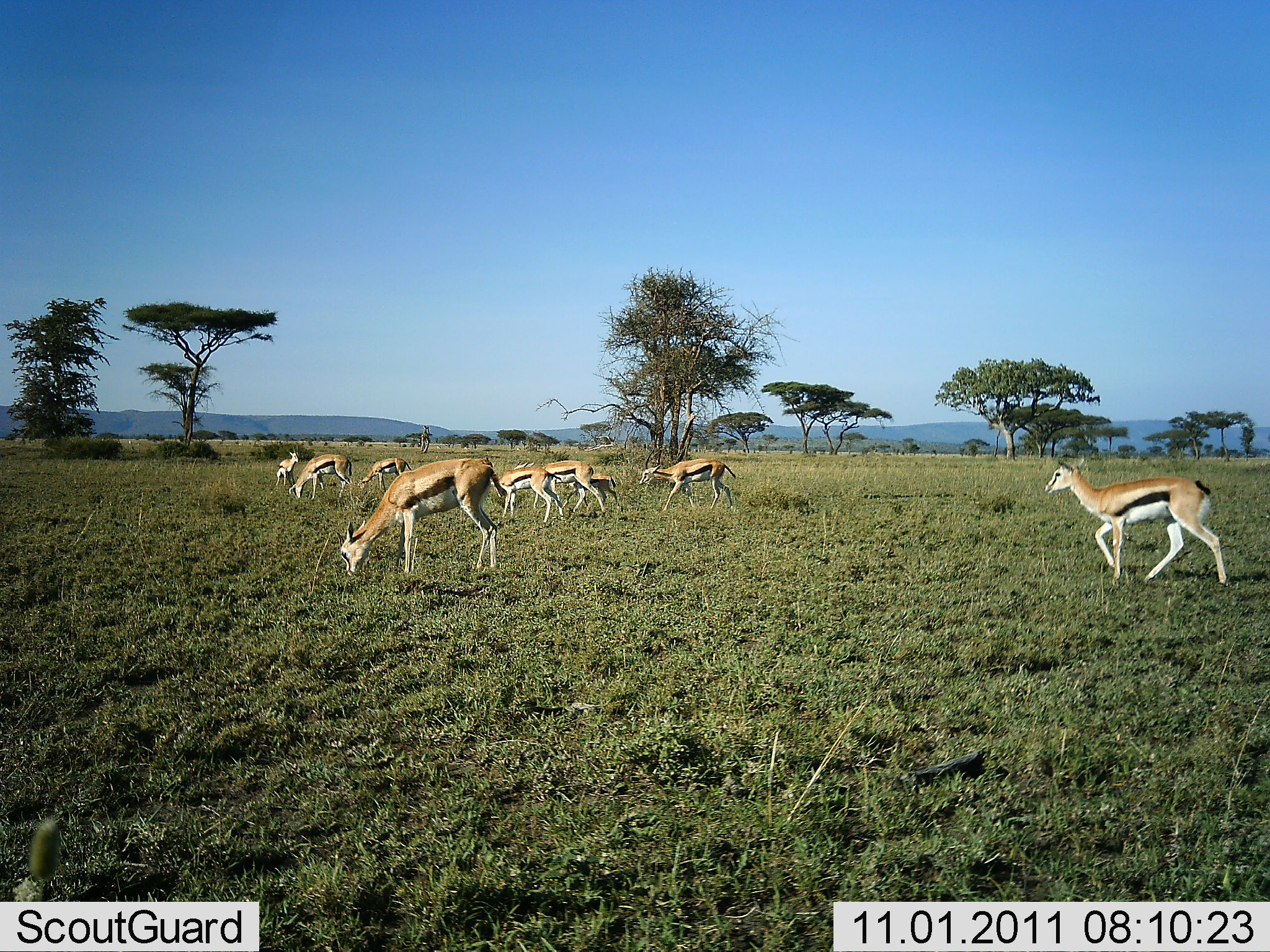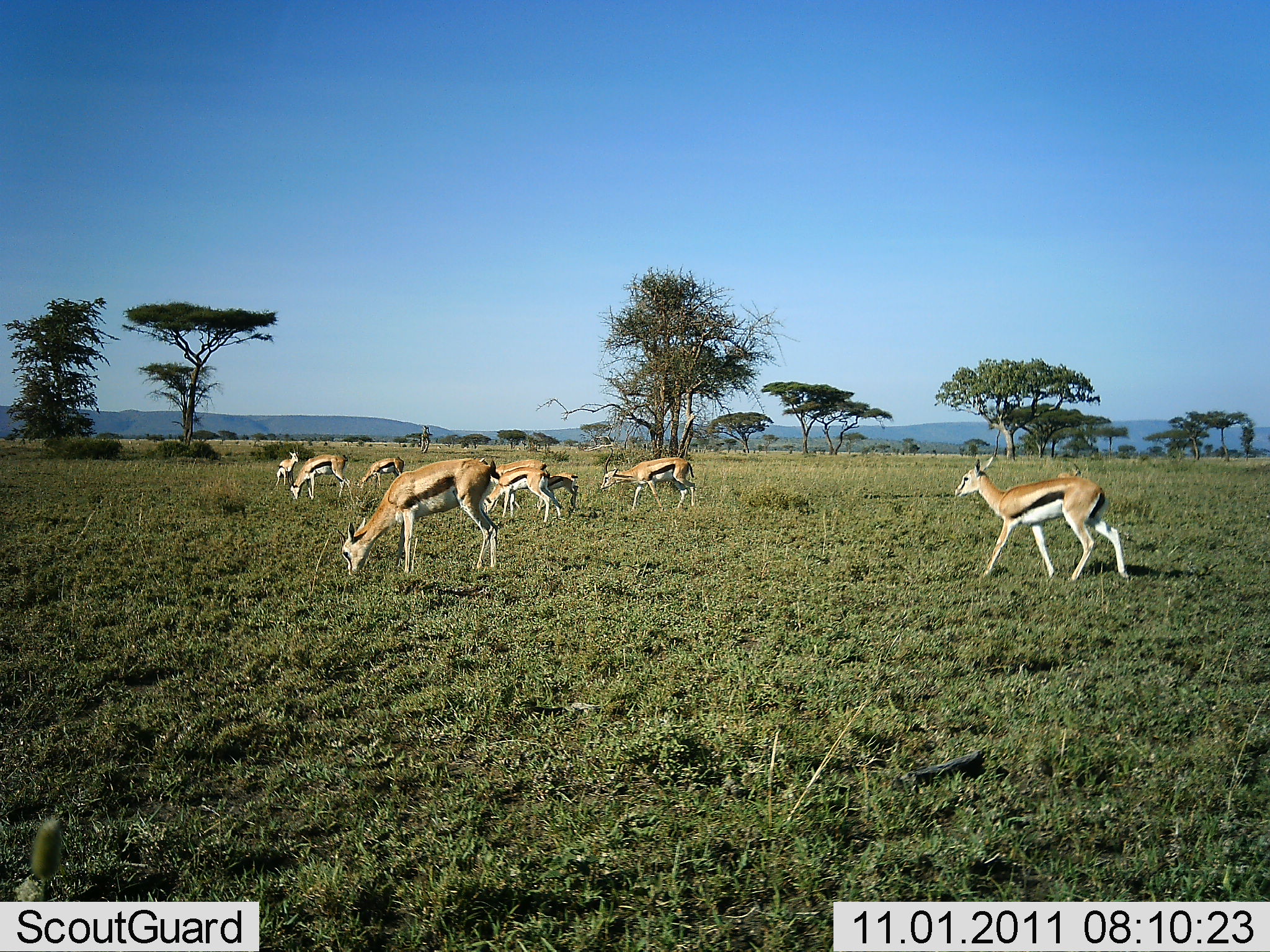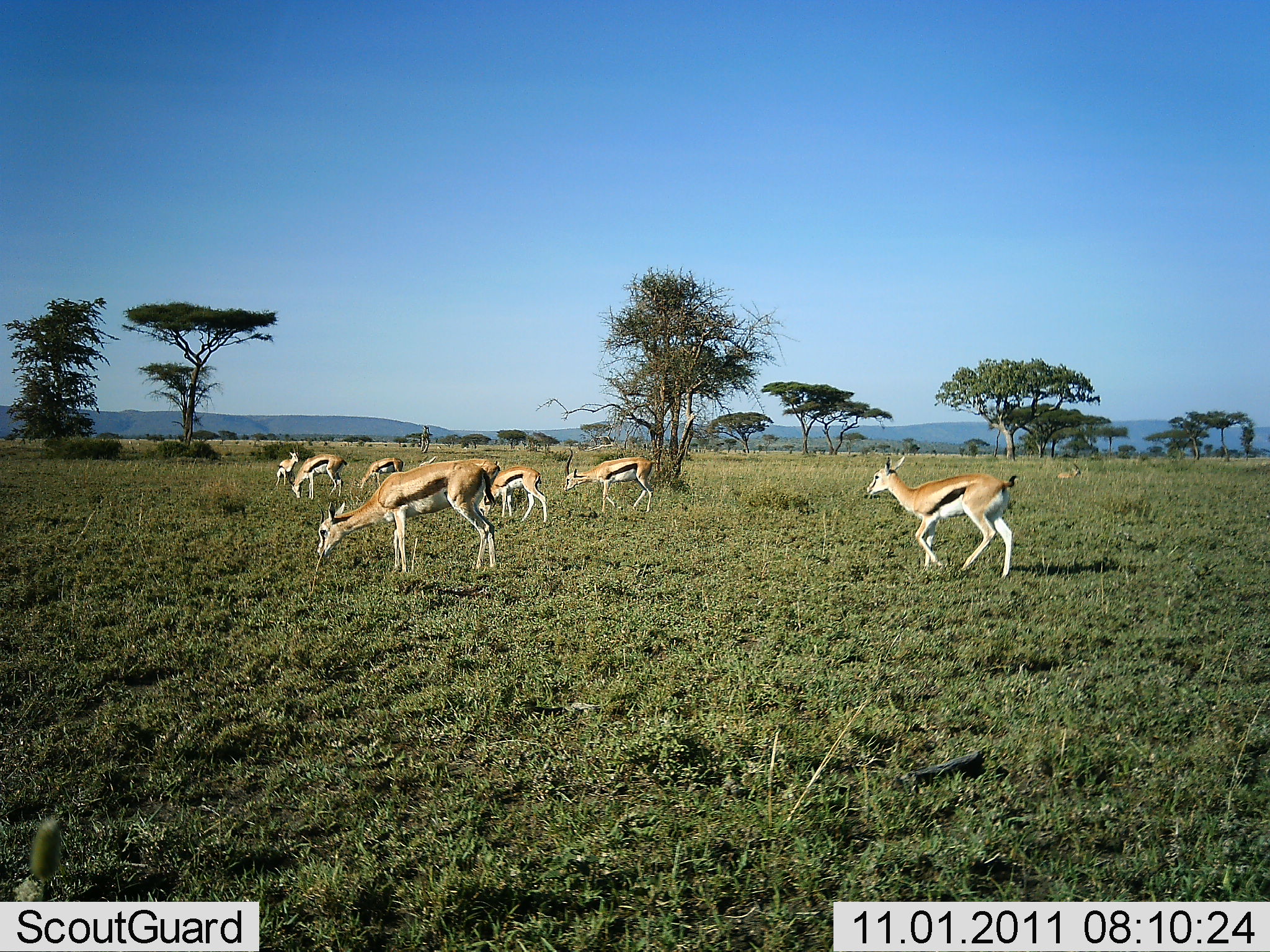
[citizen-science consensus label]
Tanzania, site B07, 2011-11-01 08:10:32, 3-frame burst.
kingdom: Animalia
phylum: Chordata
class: Mammalia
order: Artiodactyla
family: Bovidae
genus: Eudorcas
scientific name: Eudorcas thomsonii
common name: thomson's gazelle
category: gazellethomsons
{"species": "gazellethomsons (thomson's gazelle) (Eudorcas thomsonii)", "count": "9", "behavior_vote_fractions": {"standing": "36%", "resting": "0%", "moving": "64%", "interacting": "0%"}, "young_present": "9%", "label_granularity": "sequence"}